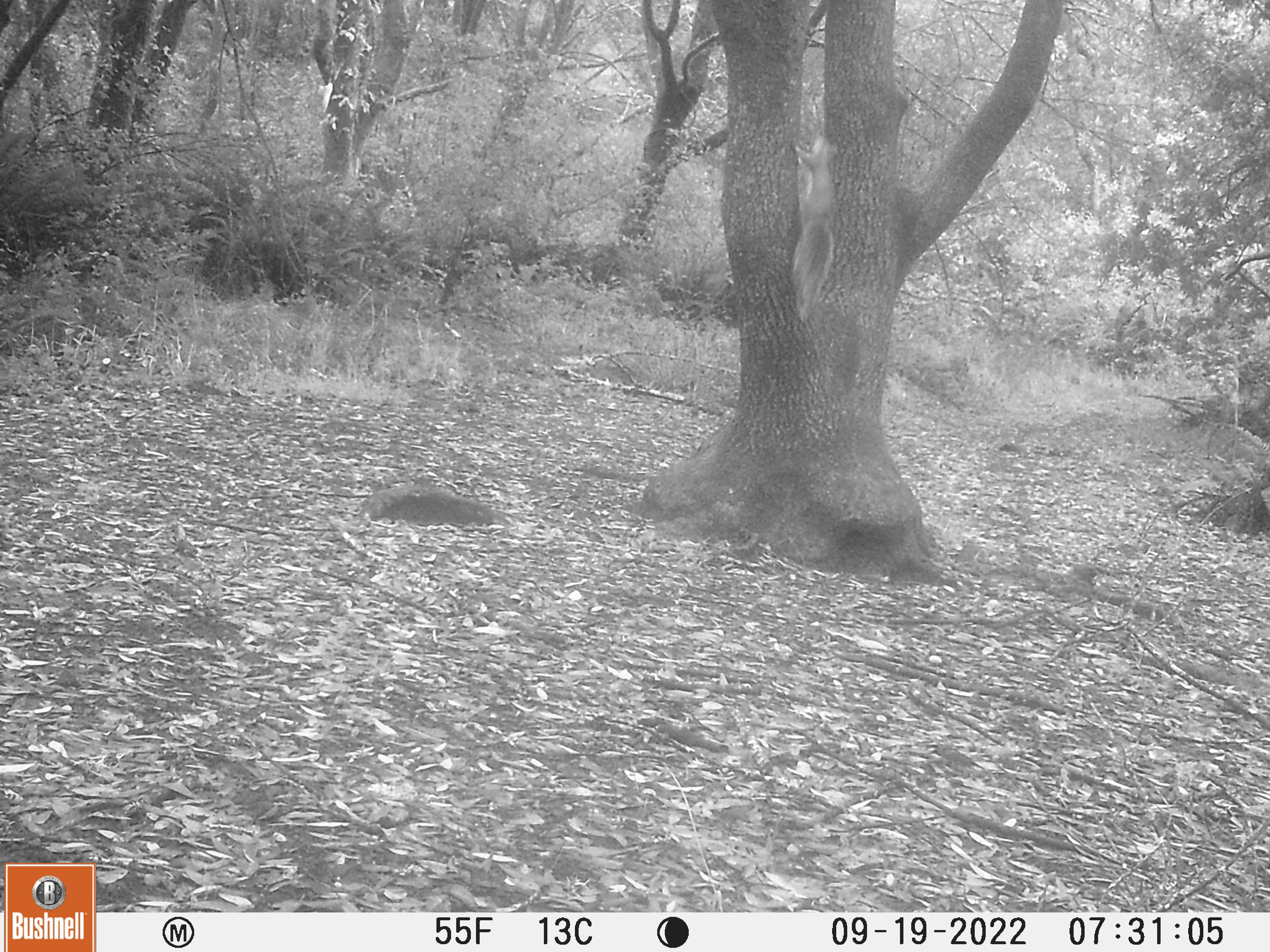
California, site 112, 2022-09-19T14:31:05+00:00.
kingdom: Animalia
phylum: Chordata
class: Mammalia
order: Rodentia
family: Sciuridae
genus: Sciurus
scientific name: Sciurus griseus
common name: western gray squirrel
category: western grey squirrel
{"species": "western grey squirrel (western gray squirrel) (Sciurus griseus)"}